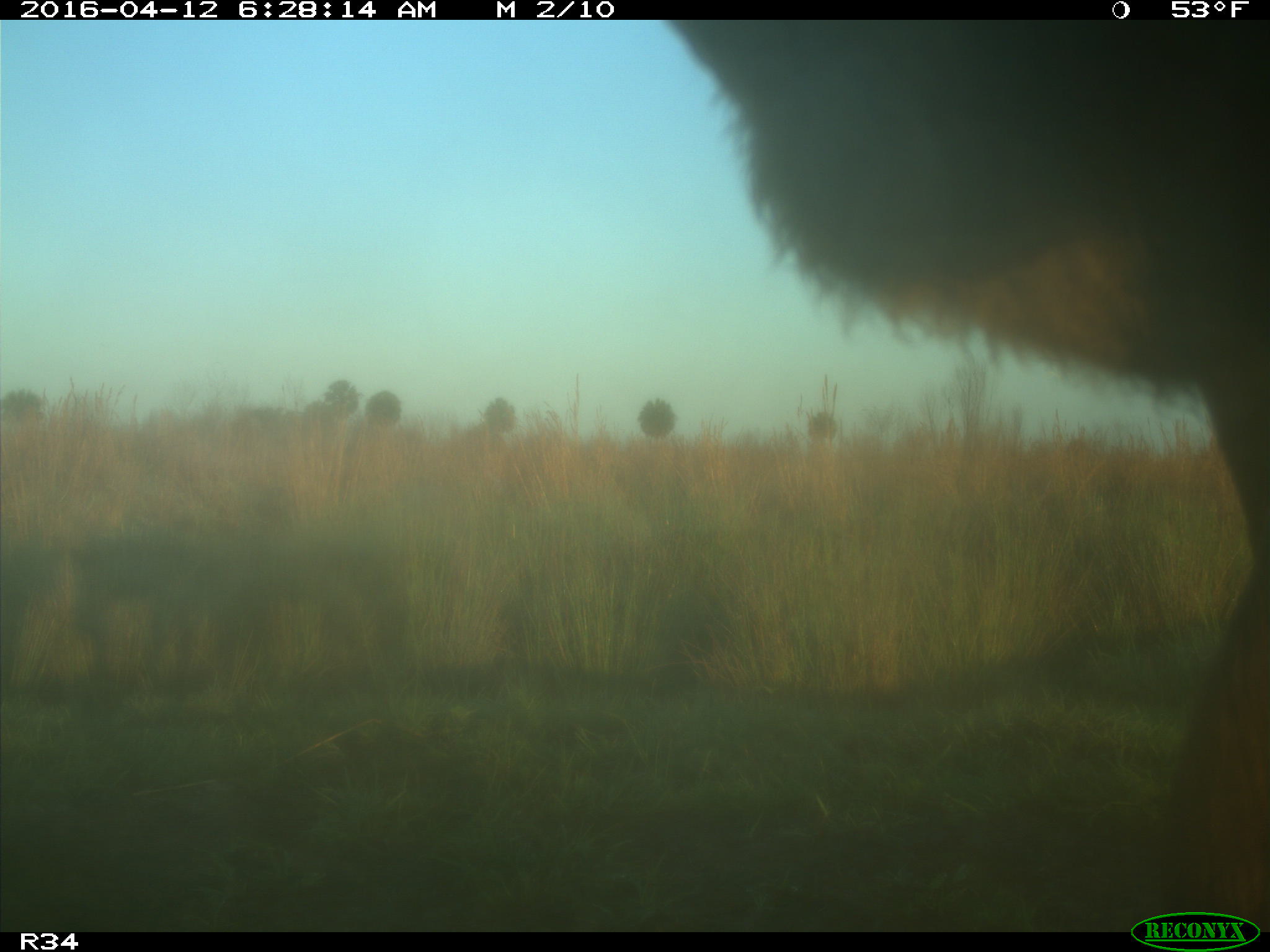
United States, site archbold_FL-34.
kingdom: Animalia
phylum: Chordata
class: Mammalia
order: Artiodactyla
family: Bovidae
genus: Bos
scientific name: Bos taurus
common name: domestic cow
Bos taurus (domestic cow).